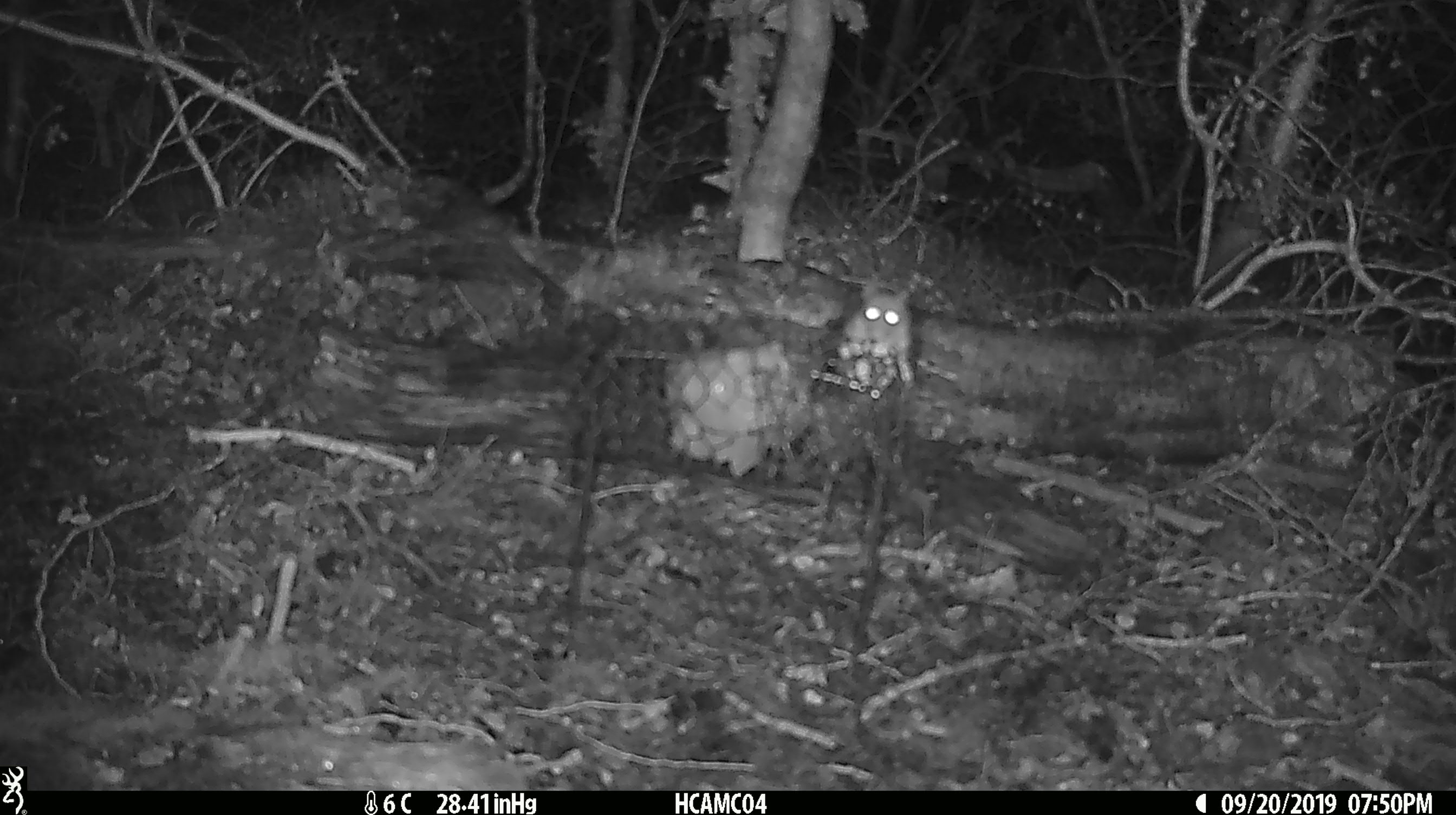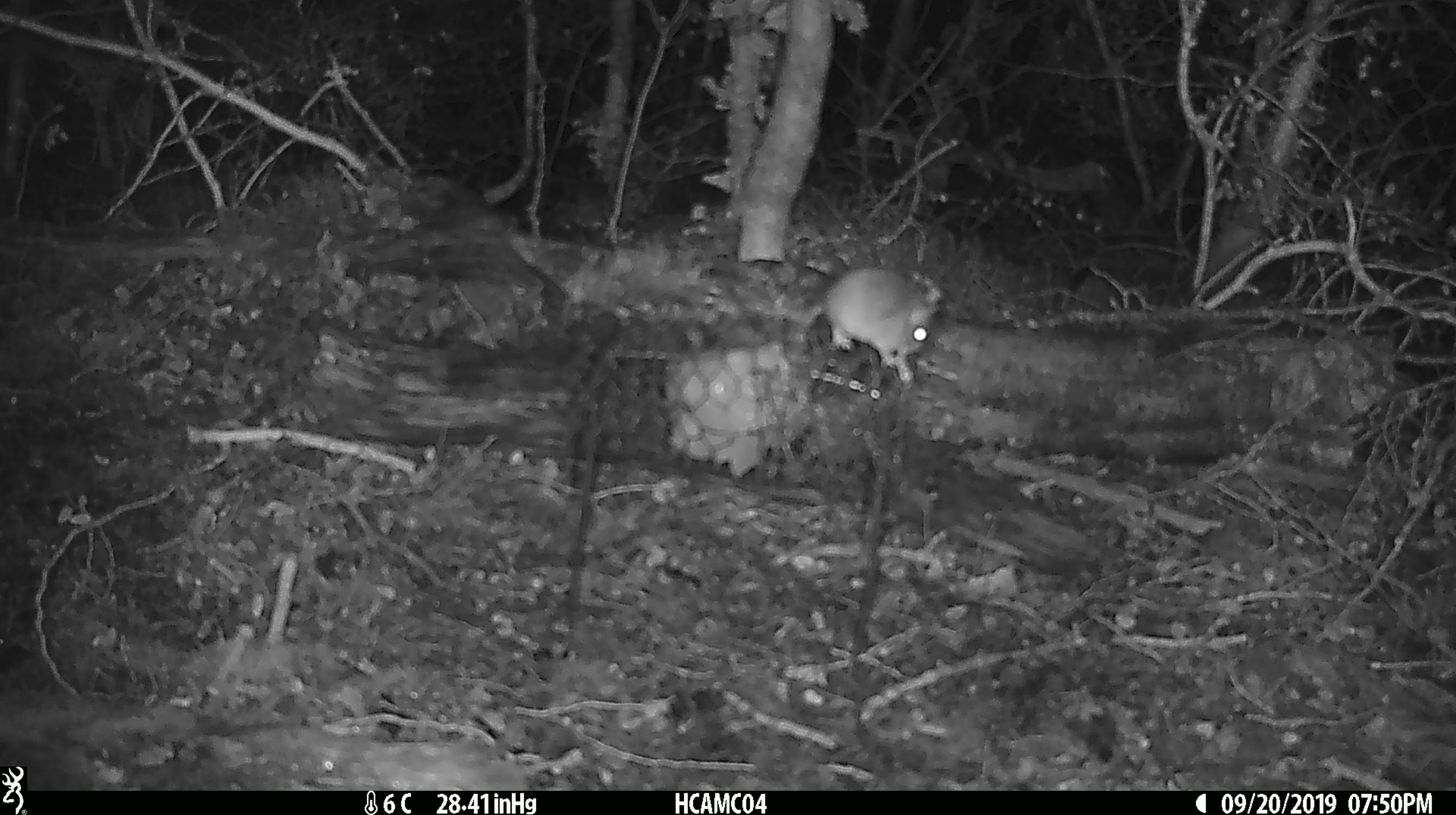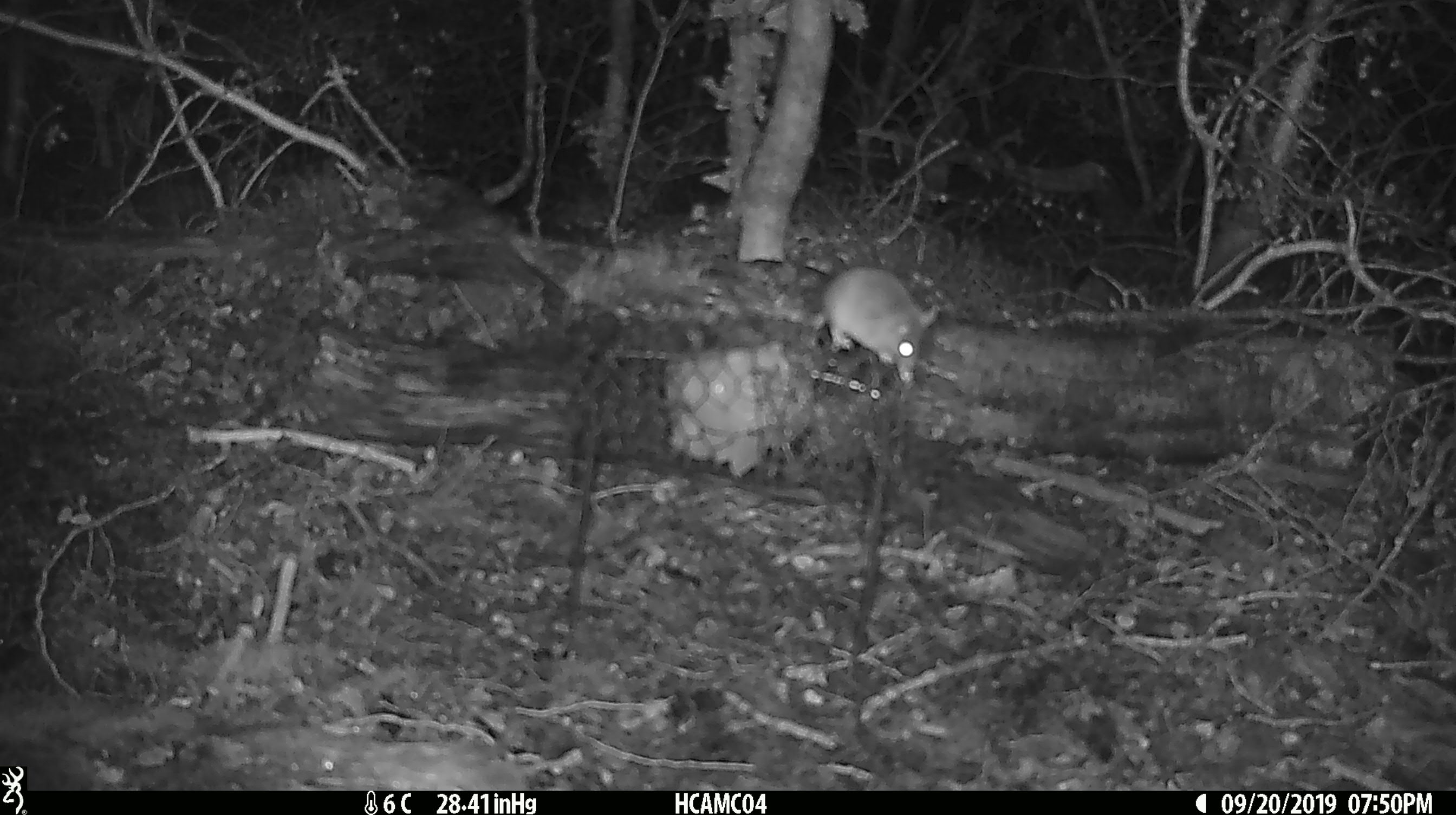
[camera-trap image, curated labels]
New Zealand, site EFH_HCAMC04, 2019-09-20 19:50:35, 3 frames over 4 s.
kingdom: Animalia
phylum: Chordata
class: Mammalia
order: Rodentia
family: Muridae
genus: Mus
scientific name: Mus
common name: mouse